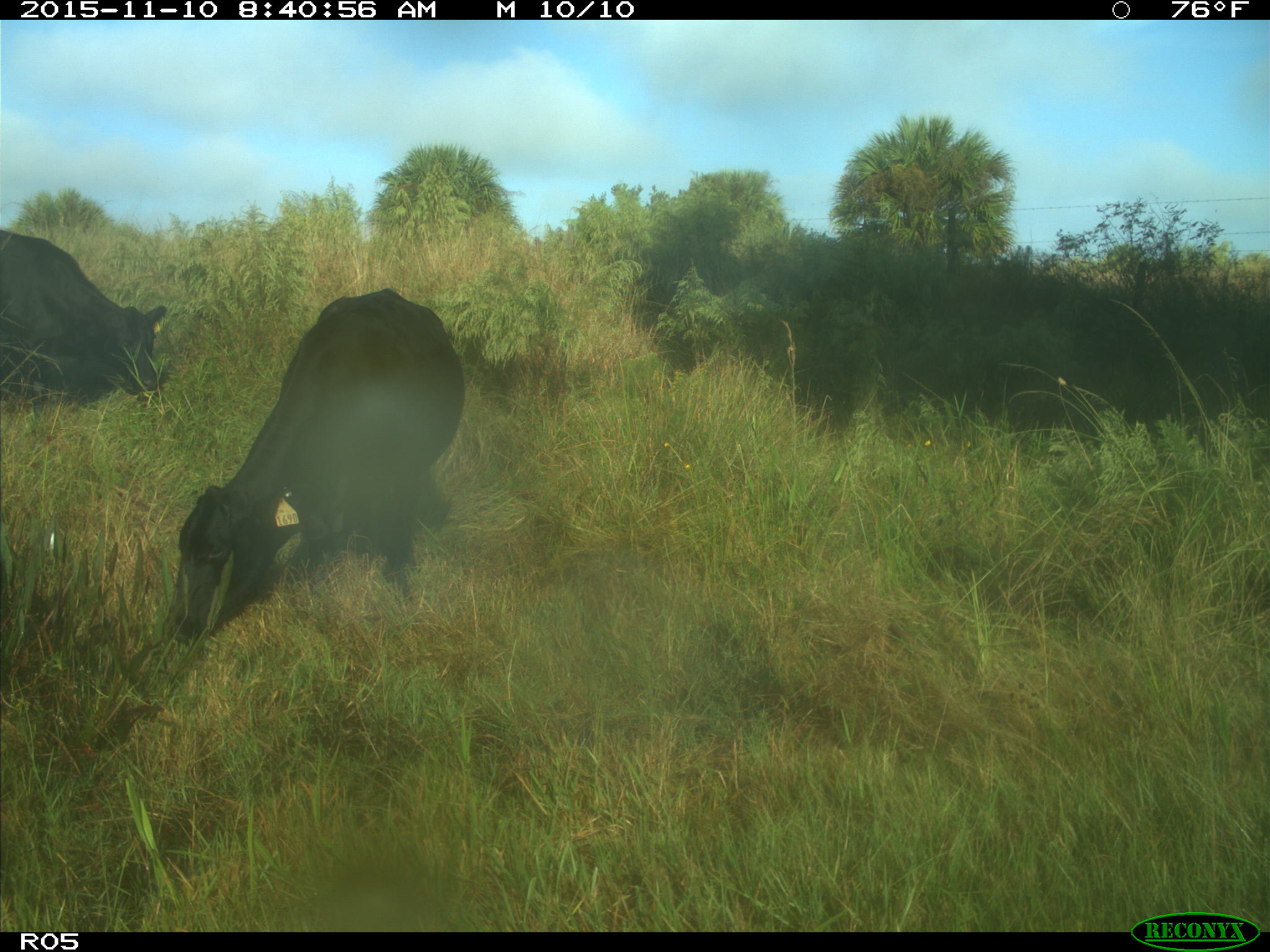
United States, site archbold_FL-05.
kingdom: Animalia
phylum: Chordata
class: Mammalia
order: Artiodactyla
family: Bovidae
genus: Bos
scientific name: Bos taurus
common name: domestic cow